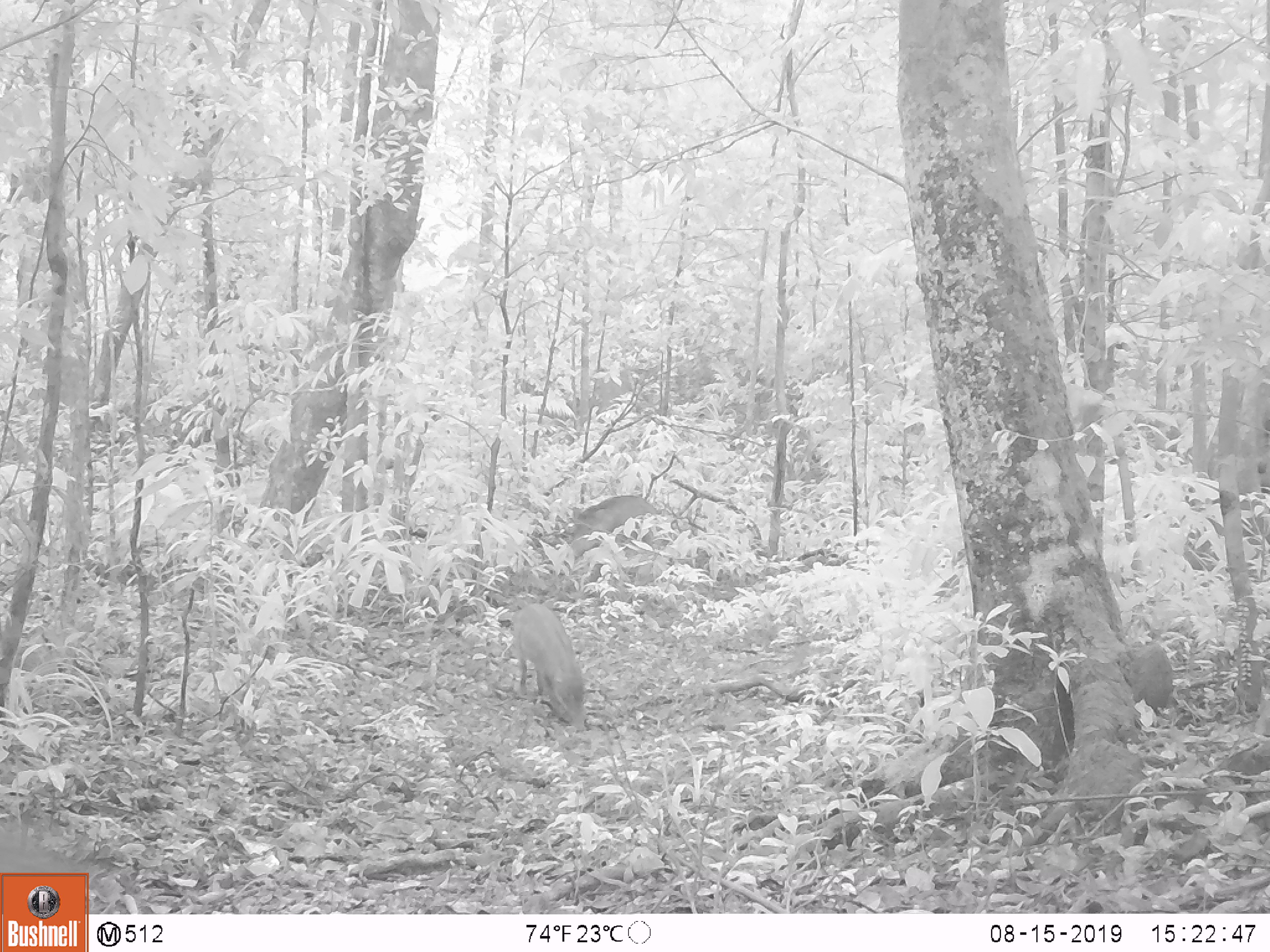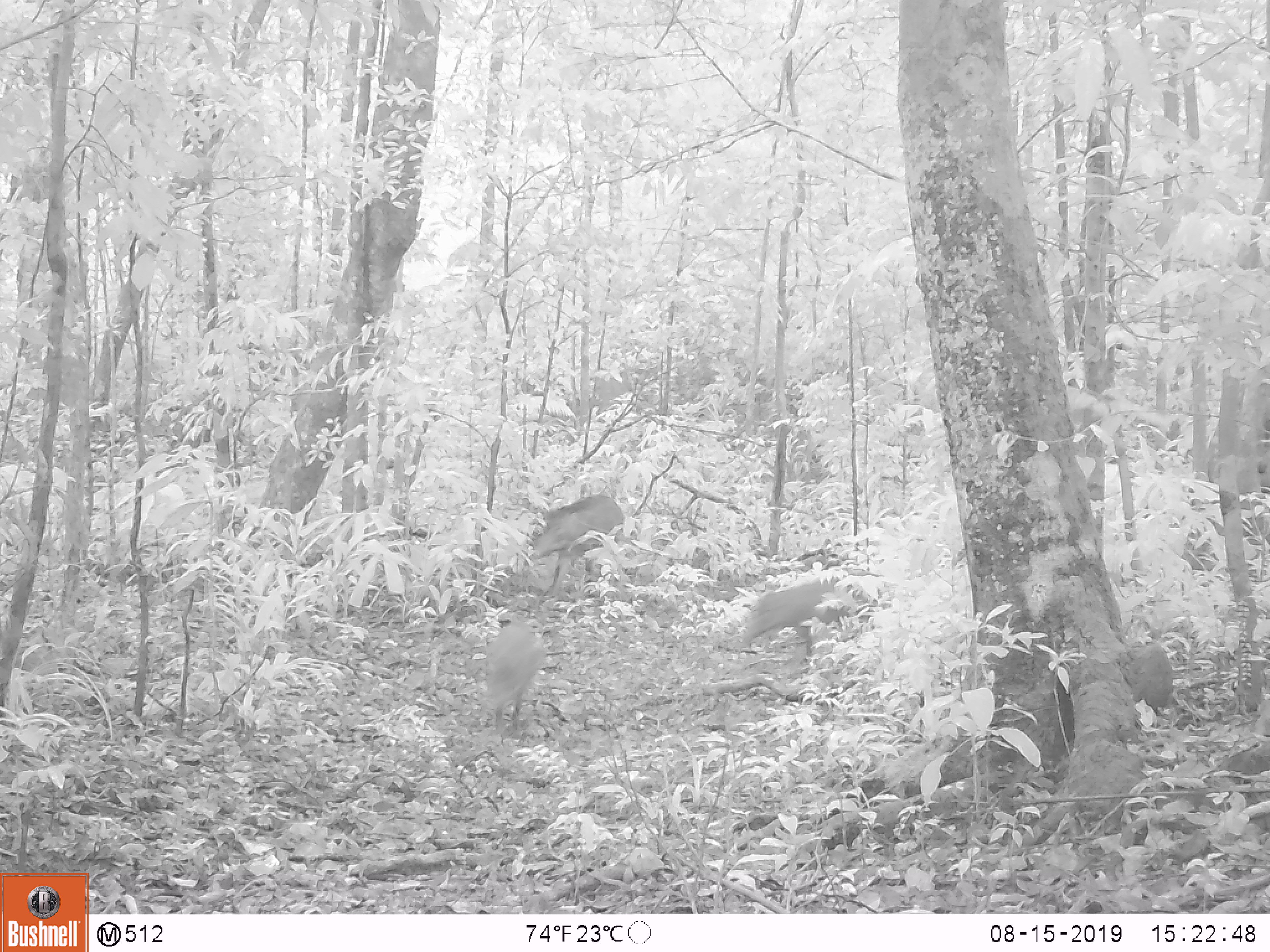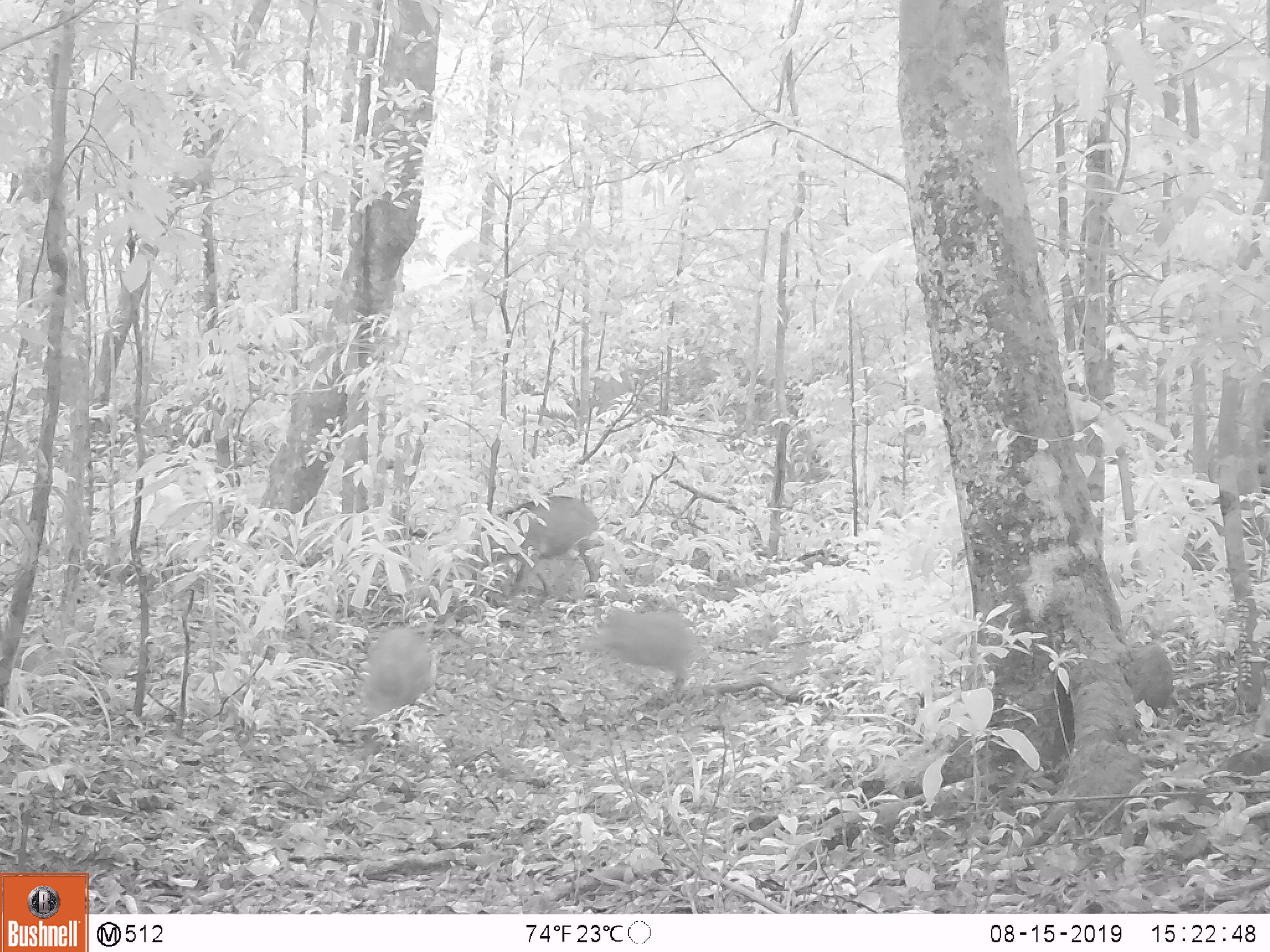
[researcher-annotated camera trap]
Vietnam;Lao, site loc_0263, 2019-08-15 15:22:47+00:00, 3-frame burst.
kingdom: Animalia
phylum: Chordata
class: Mammalia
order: Artiodactyla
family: Suidae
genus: Sus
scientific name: Sus scrofa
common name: eurasian wild pig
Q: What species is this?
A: Eurasian wild pig (Sus scrofa).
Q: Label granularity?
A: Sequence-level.